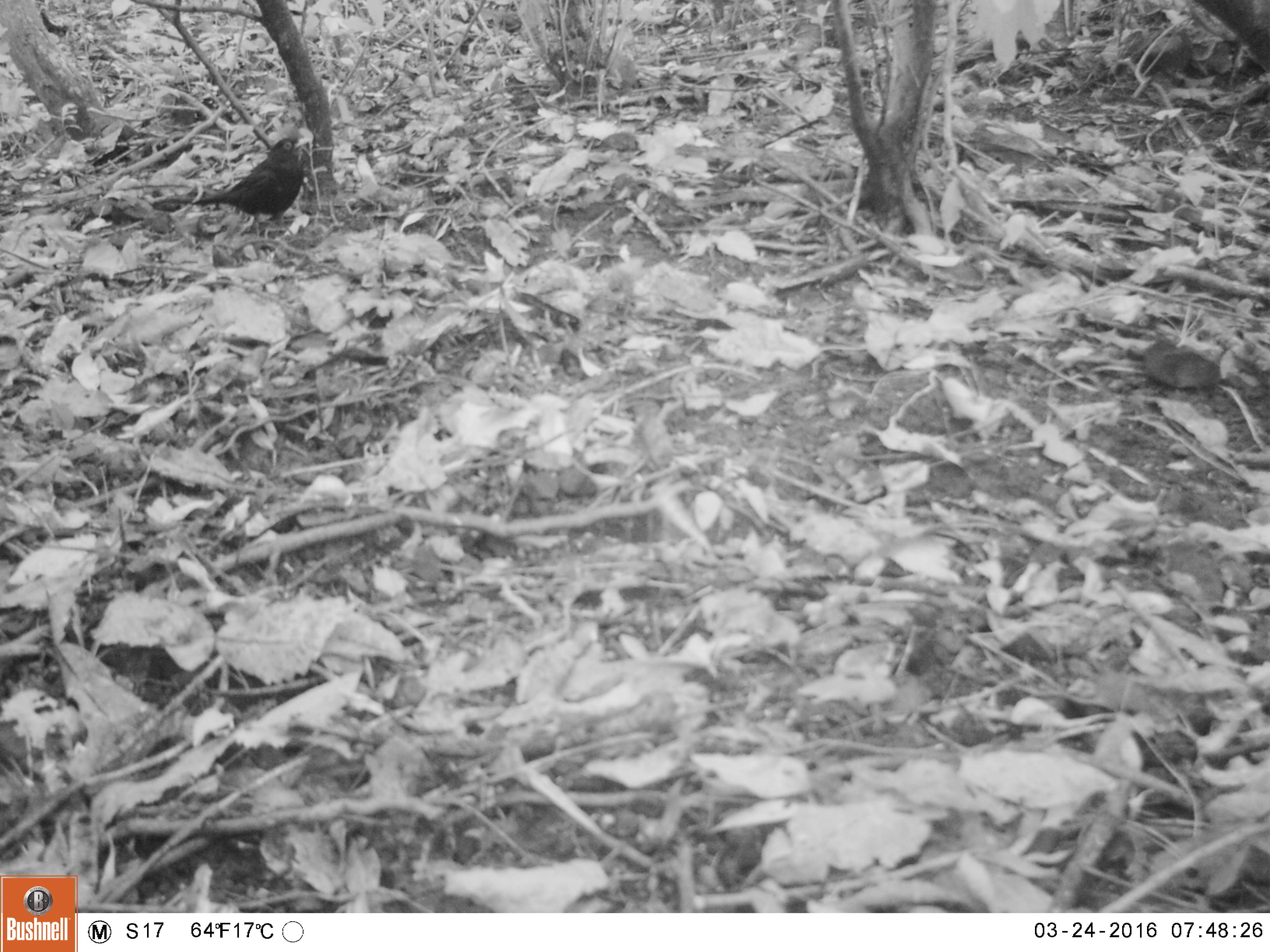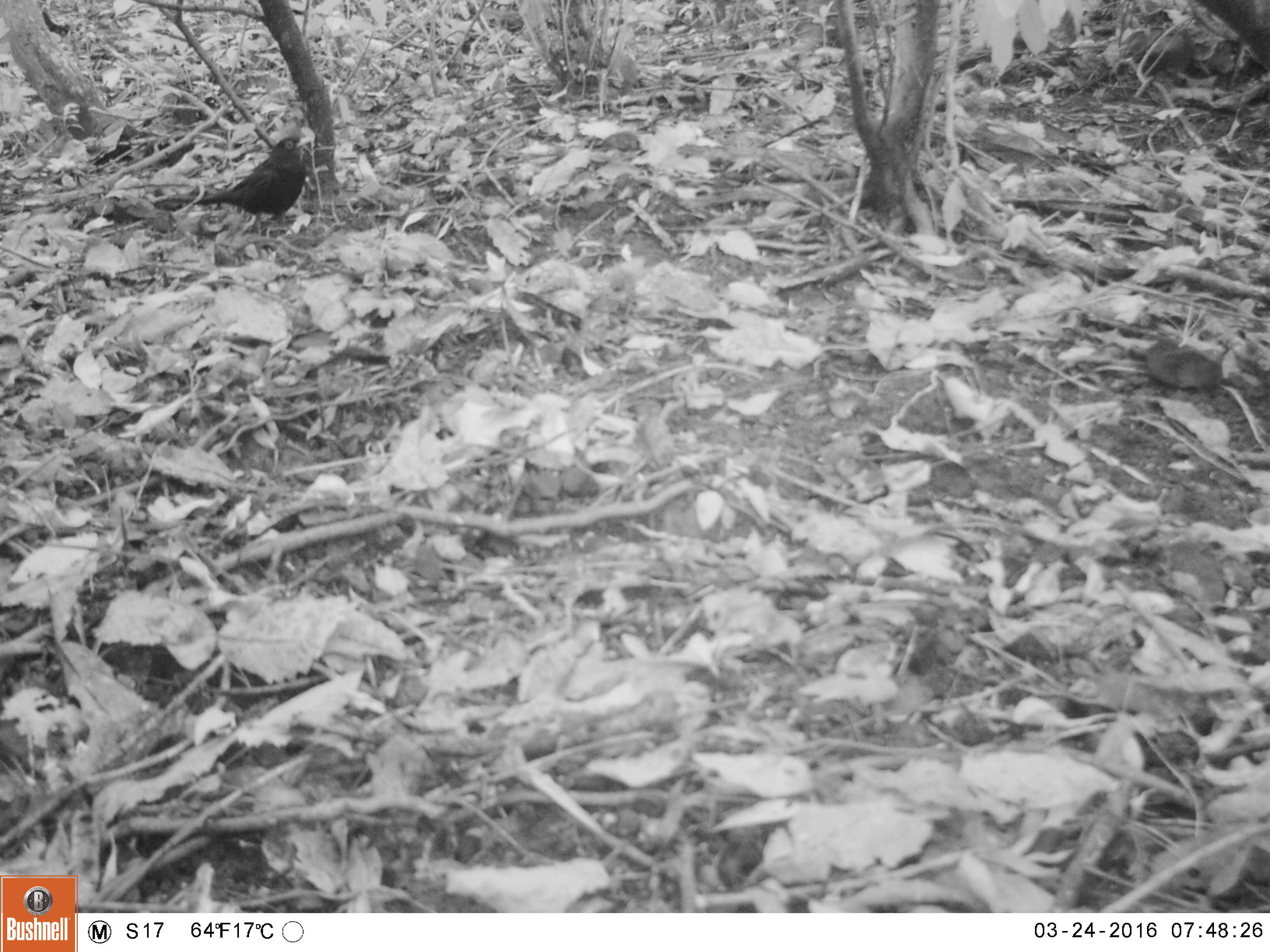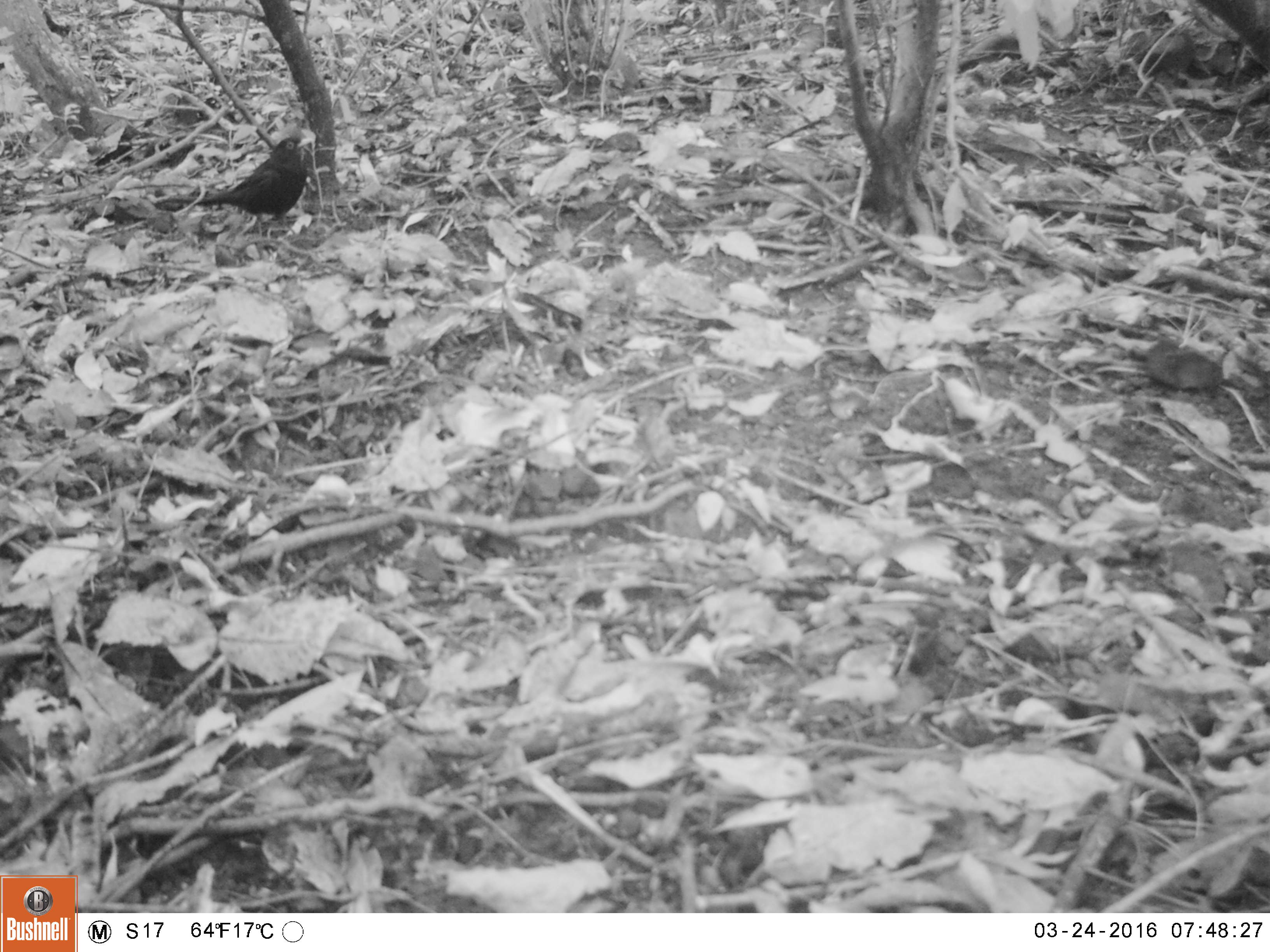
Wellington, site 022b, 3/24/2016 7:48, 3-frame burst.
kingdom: Animalia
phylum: Chordata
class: Aves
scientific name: Aves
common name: bird